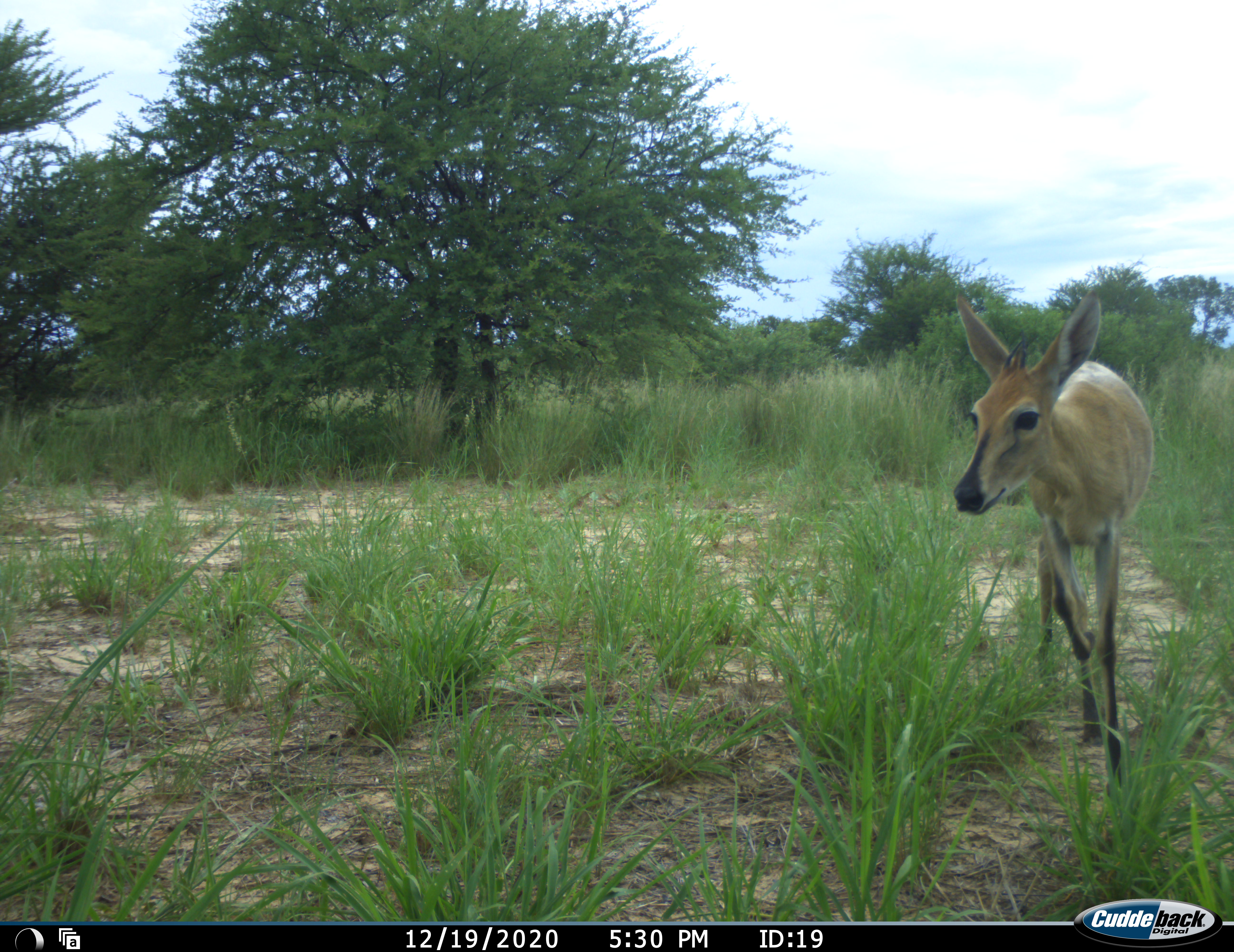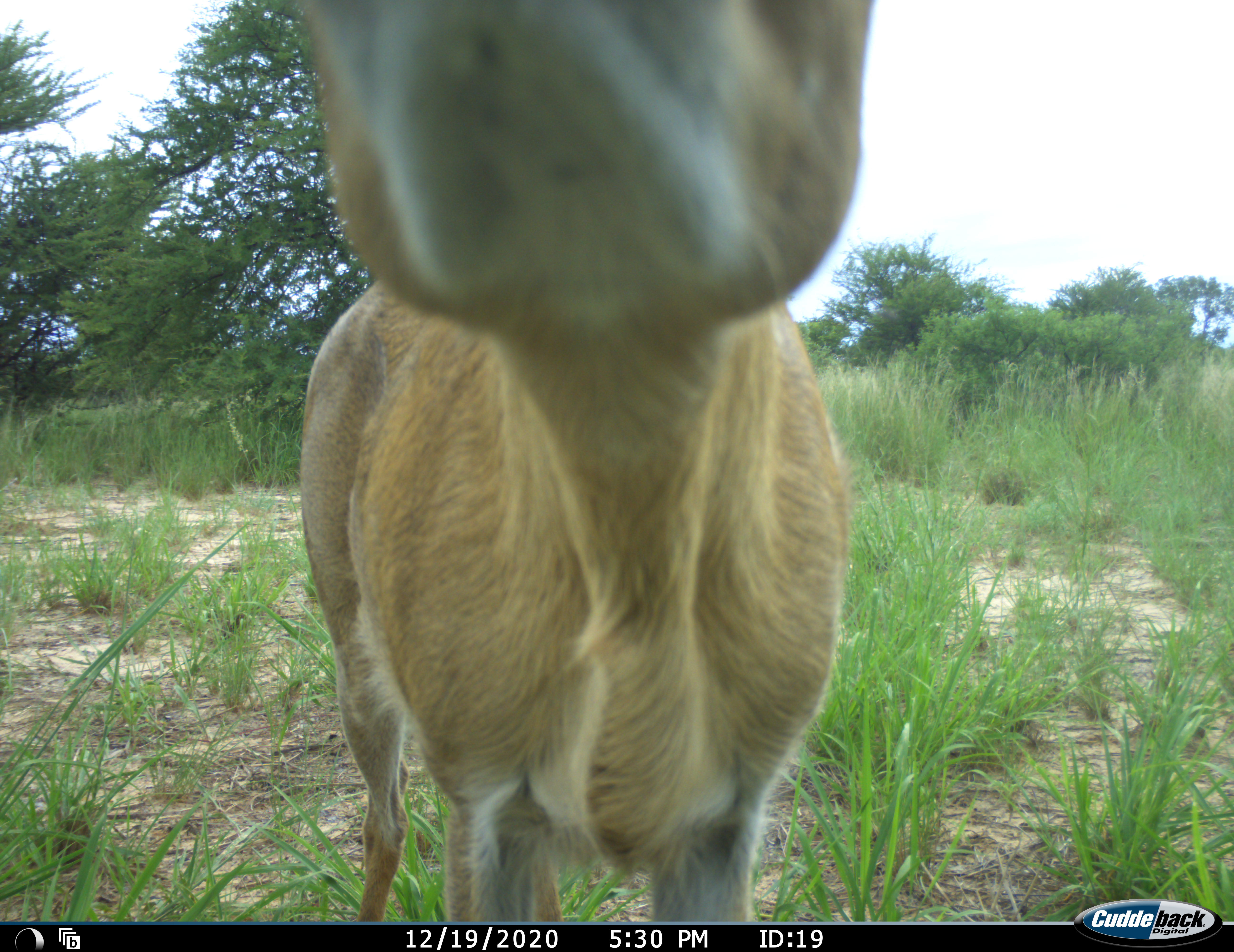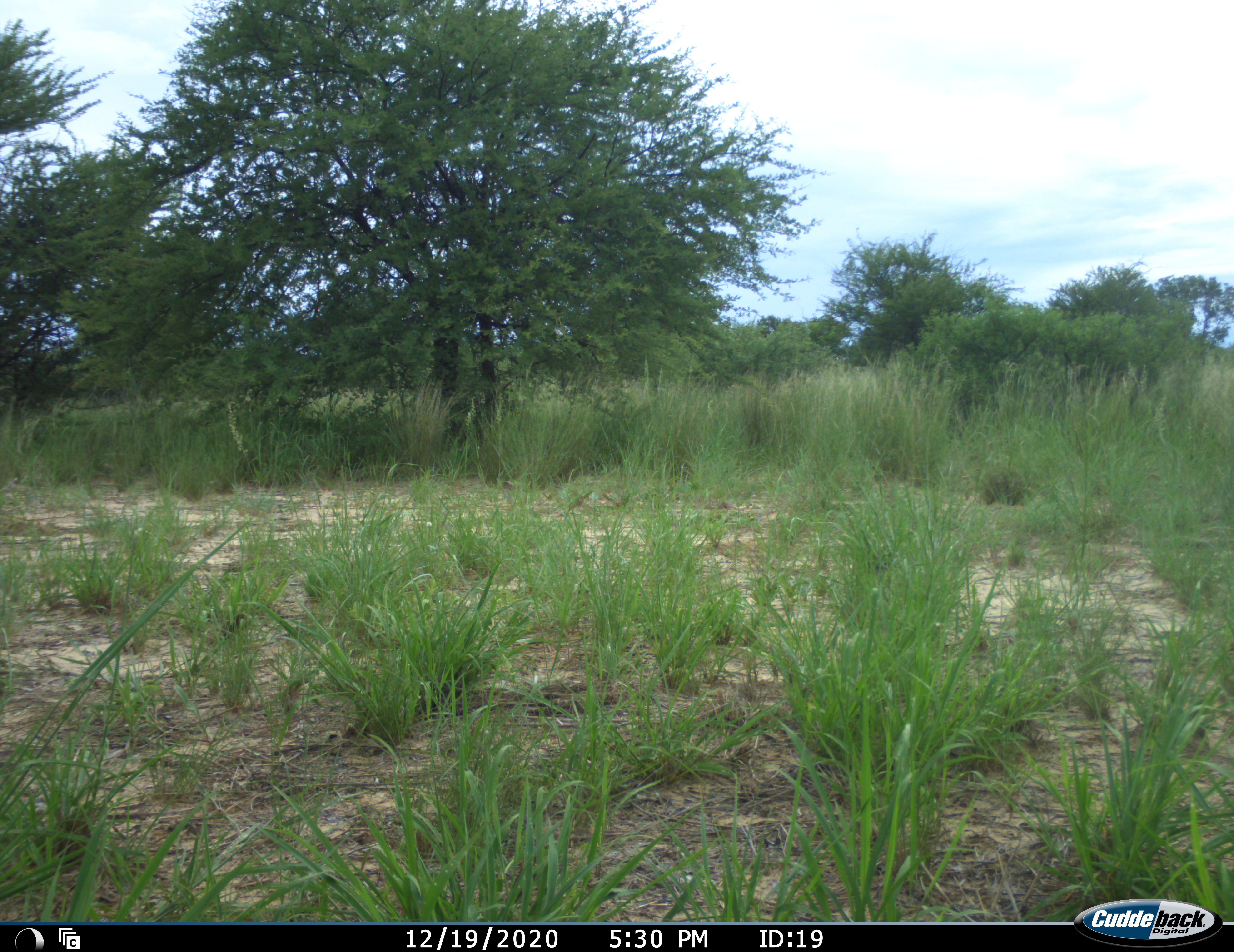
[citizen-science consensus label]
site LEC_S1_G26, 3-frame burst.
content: unidentified animal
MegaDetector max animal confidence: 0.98